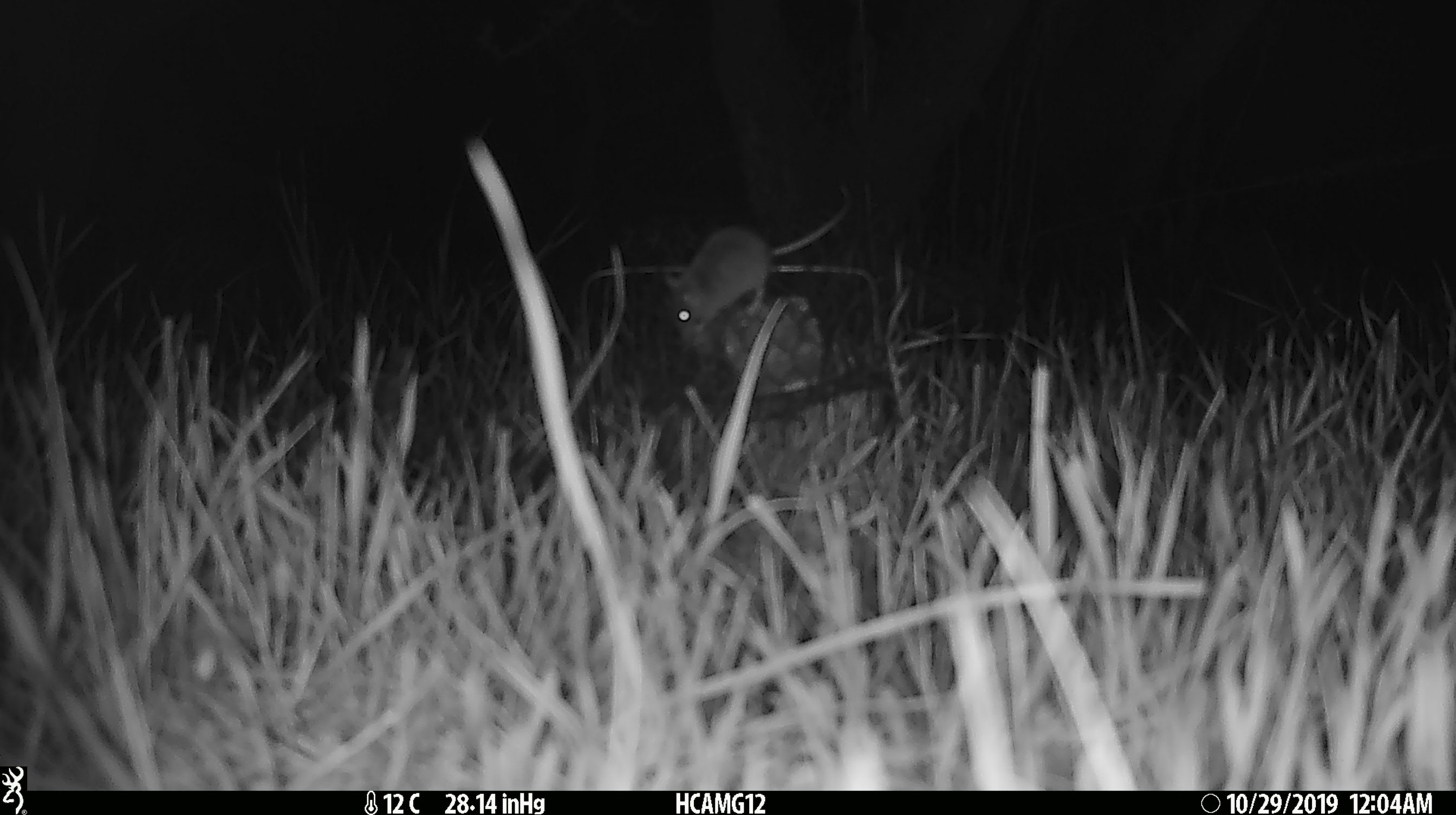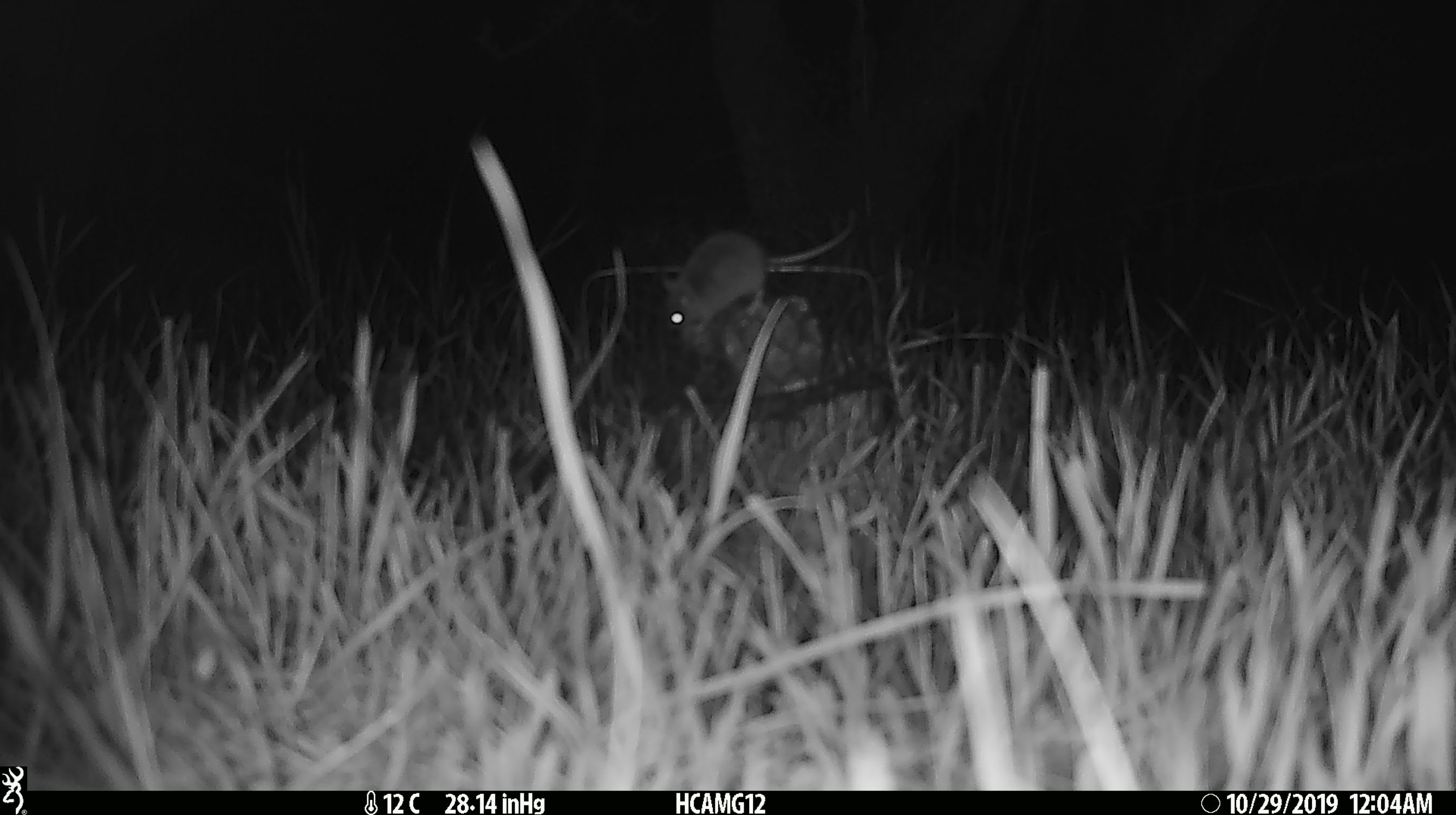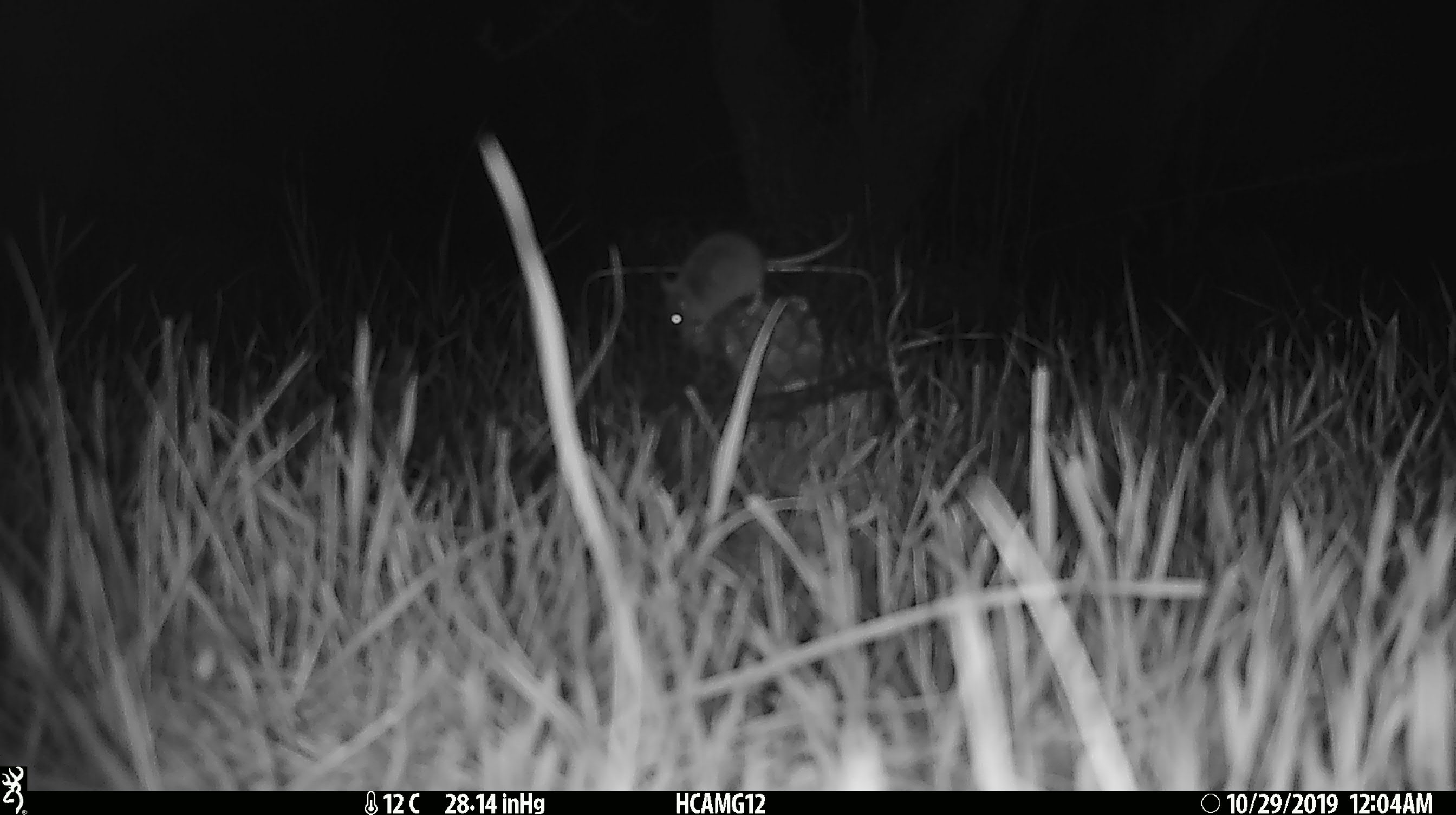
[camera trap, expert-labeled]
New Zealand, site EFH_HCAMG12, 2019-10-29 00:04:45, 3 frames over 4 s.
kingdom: Animalia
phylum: Chordata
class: Mammalia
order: Rodentia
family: Muridae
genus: Mus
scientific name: Mus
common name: mouse